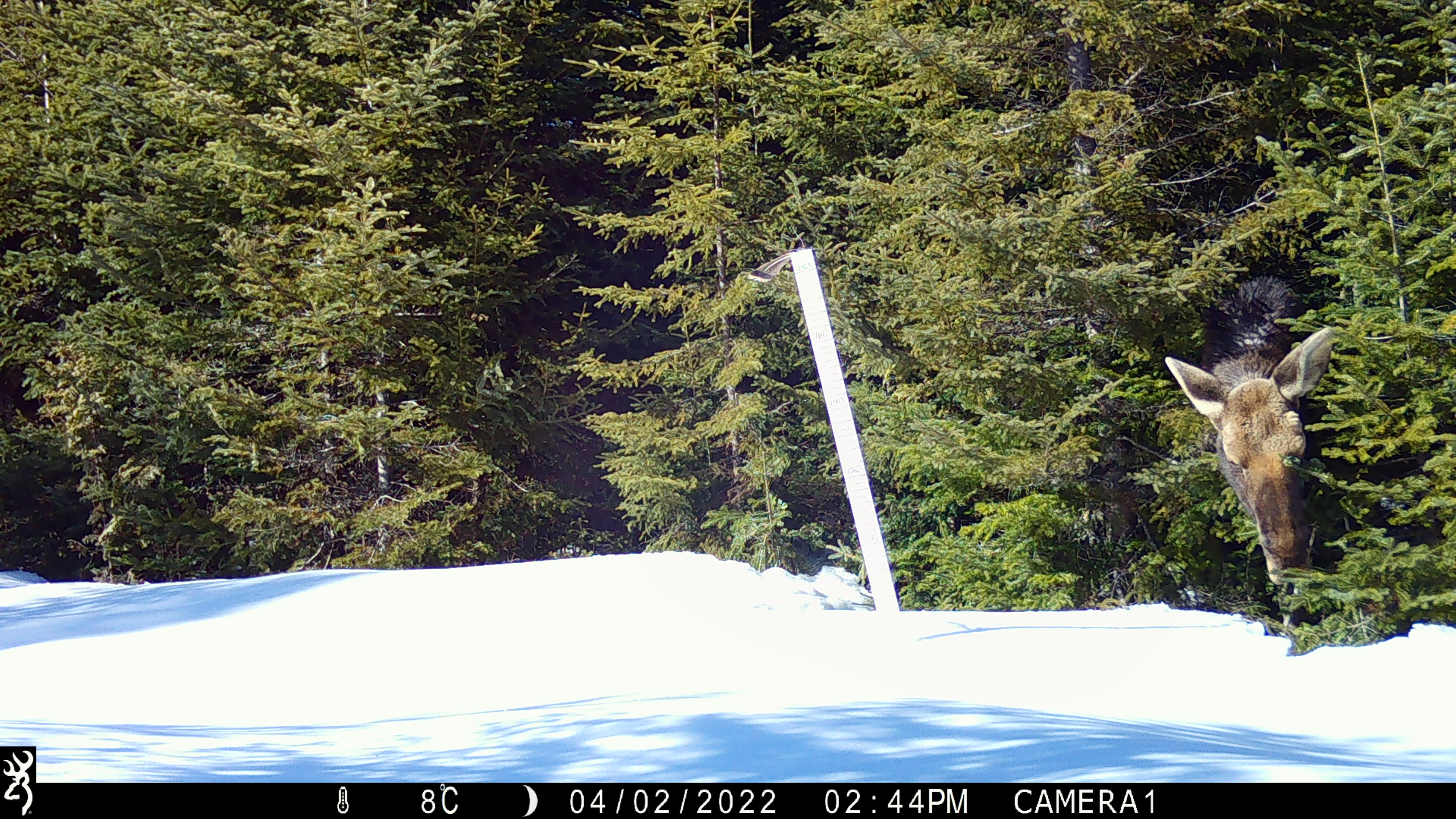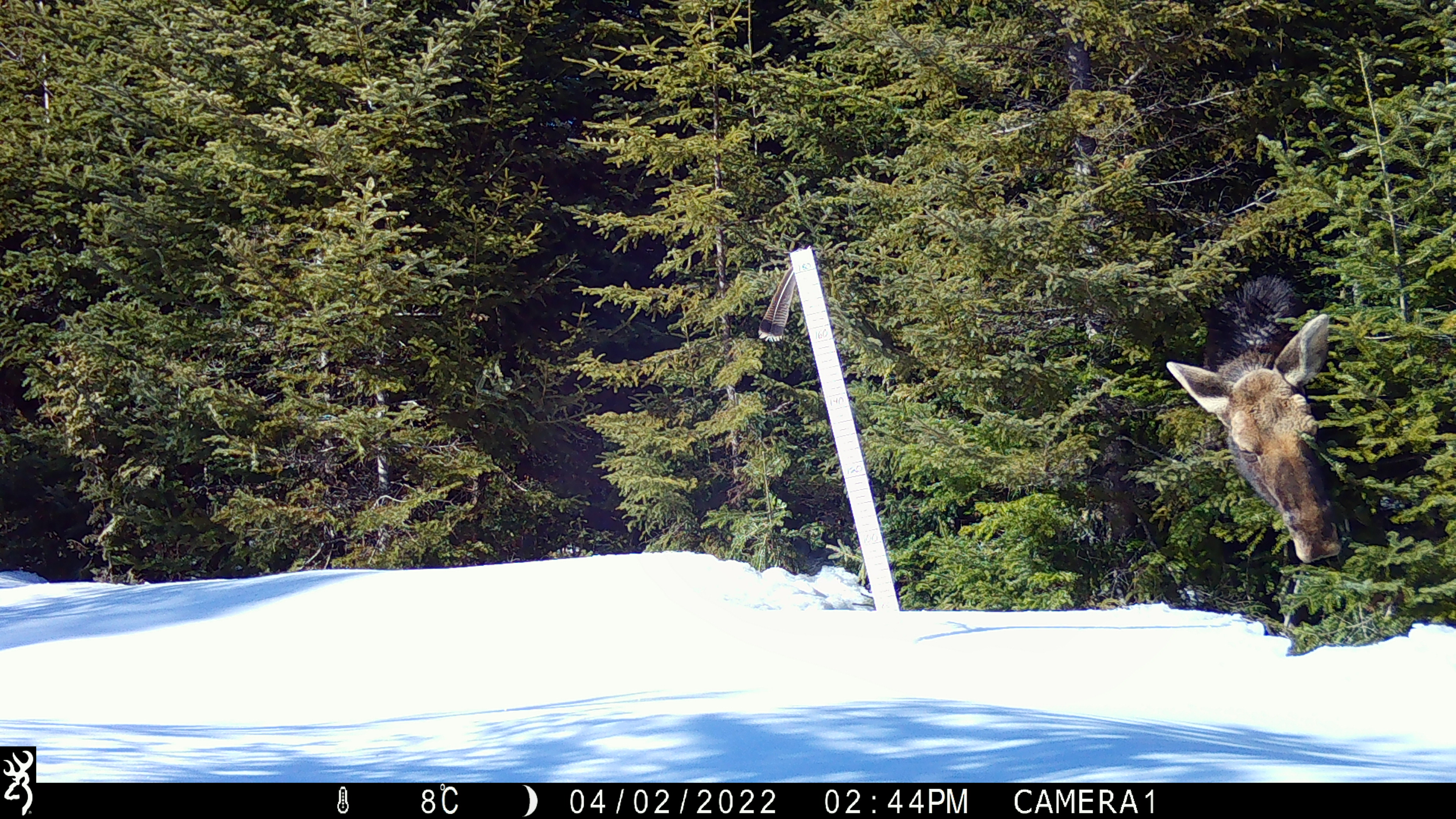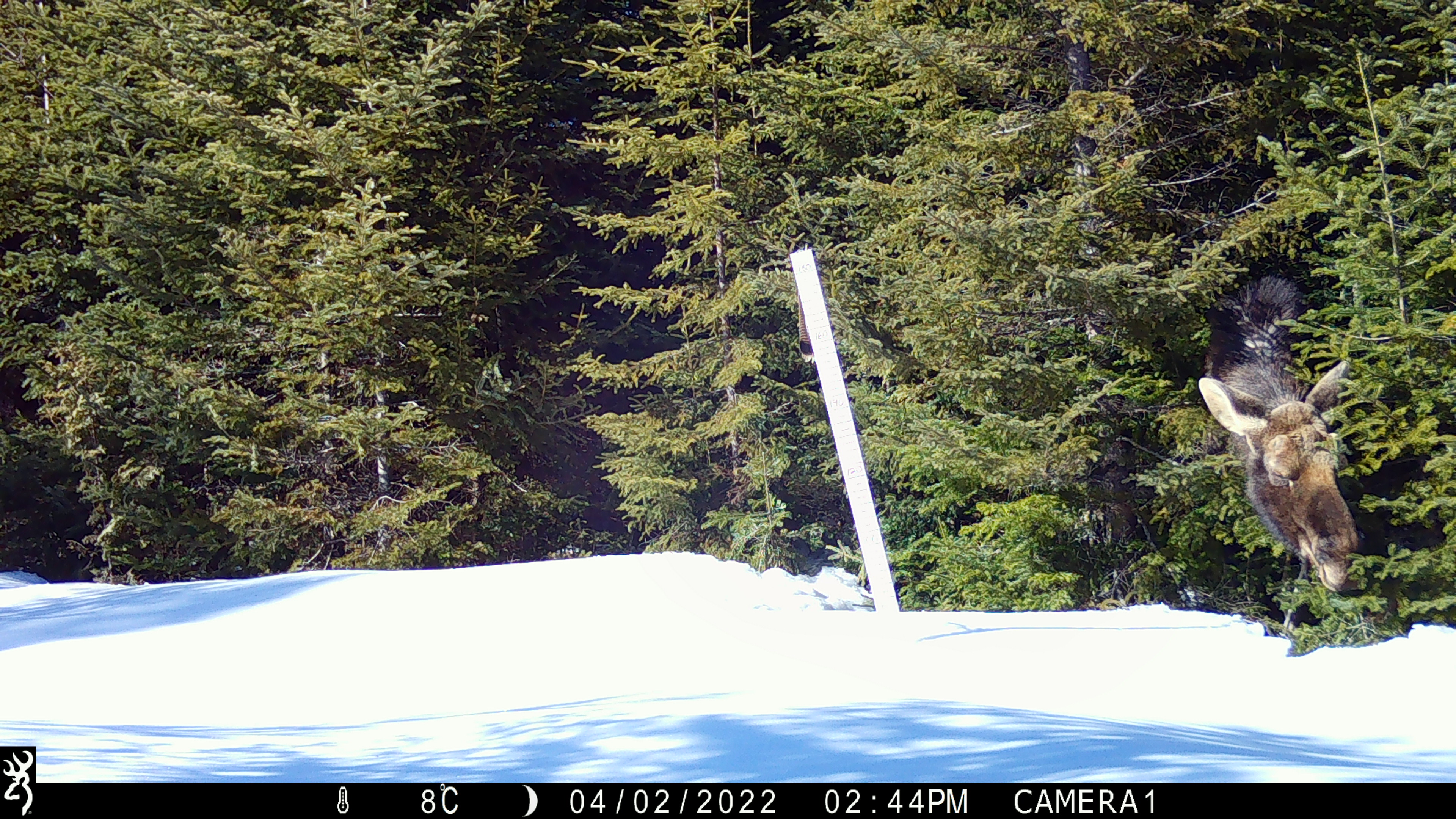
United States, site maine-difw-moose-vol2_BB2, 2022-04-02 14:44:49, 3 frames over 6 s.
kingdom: Animalia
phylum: Chordata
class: Mammalia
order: Artiodactyla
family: Cervidae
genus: Alces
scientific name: Alces alces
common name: moose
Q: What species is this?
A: Moose (Alces alces).